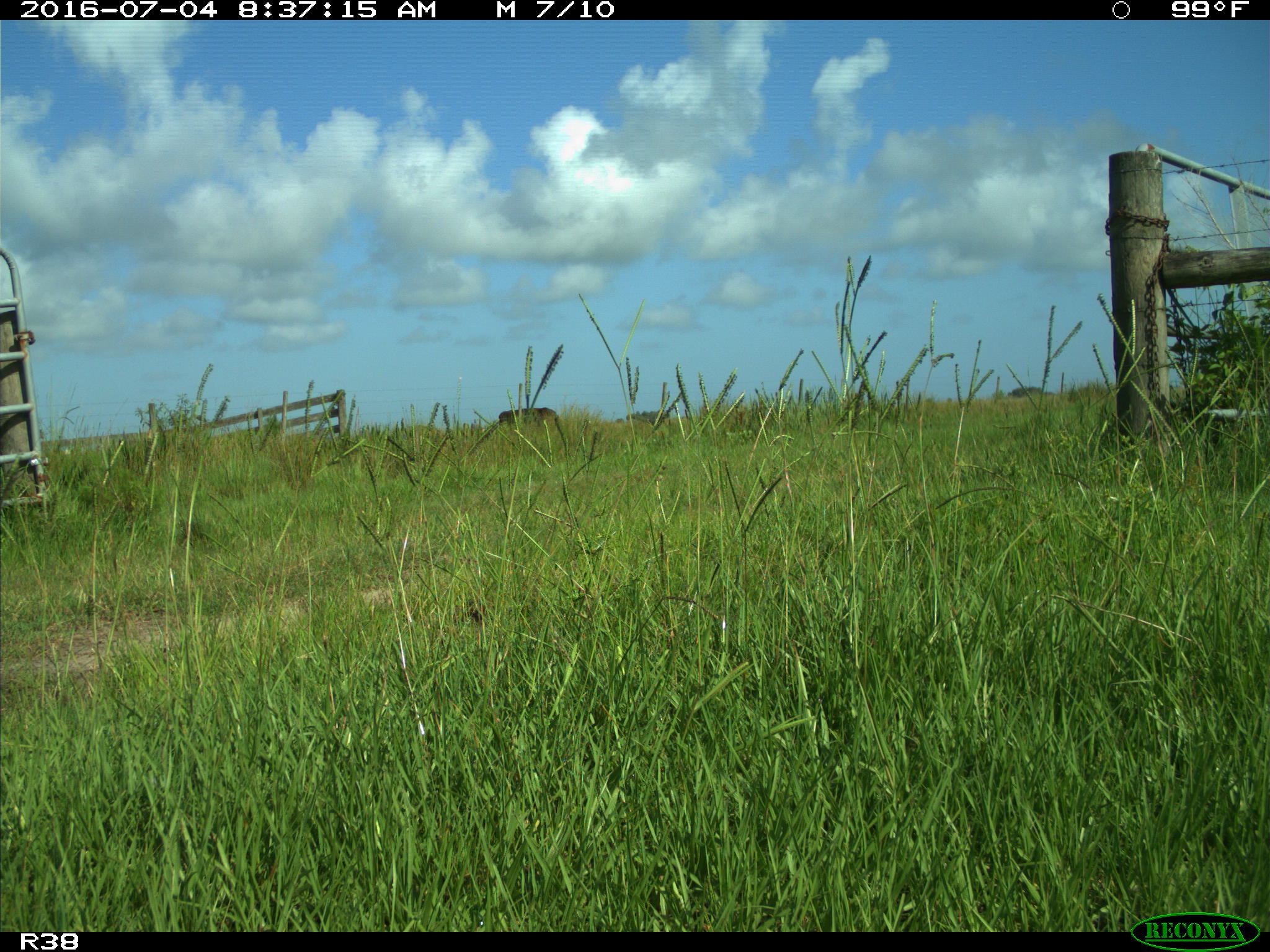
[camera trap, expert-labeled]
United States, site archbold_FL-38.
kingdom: Animalia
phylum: Chordata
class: Mammalia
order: Artiodactyla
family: Bovidae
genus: Bos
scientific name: Bos taurus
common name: domestic cow